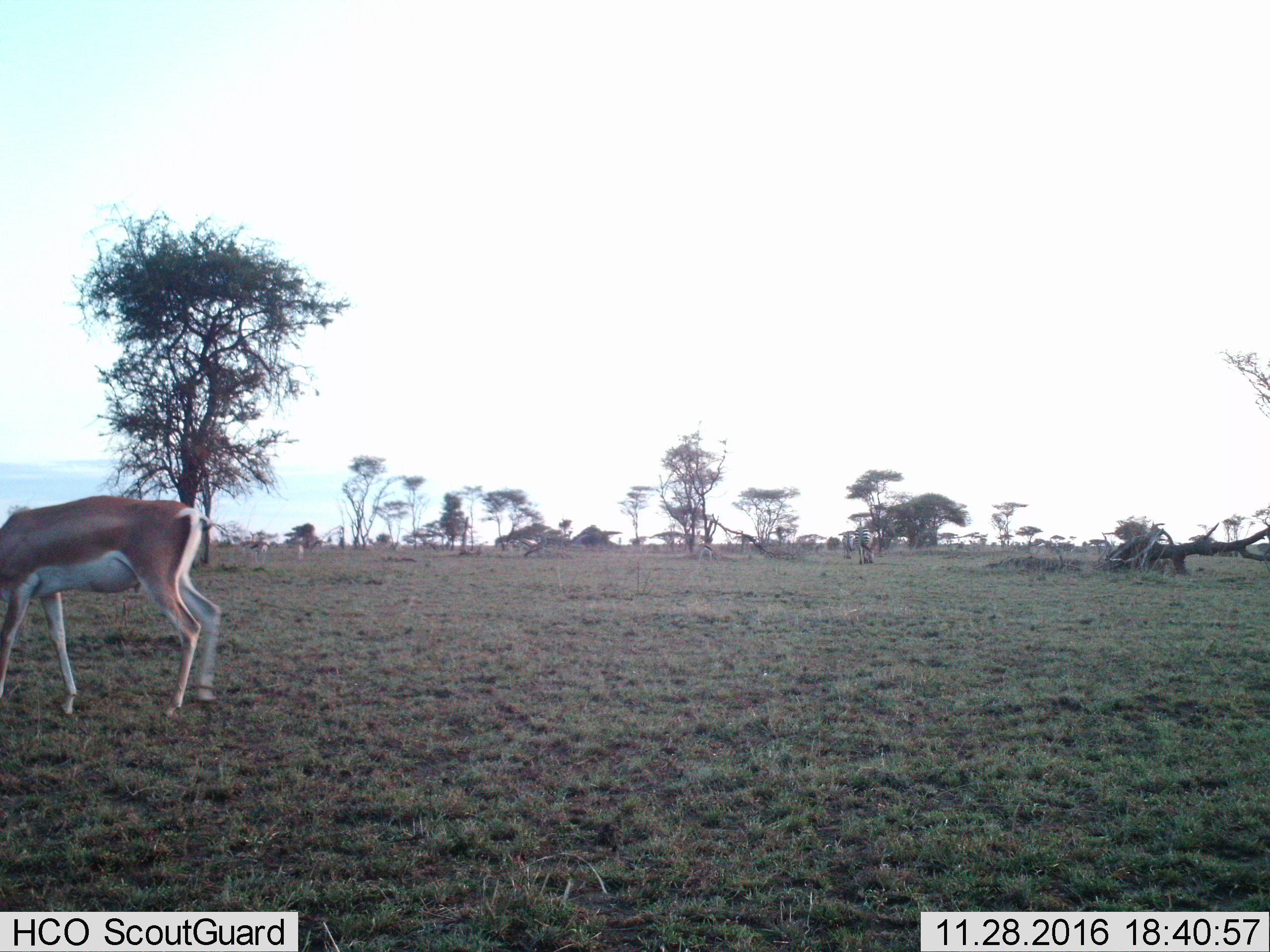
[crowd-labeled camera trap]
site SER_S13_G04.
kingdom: Animalia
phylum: Chordata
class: Mammalia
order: Artiodactyla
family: Bovidae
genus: Nanger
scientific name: Nanger granti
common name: grant's gazelle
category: gazellegrants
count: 1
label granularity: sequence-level